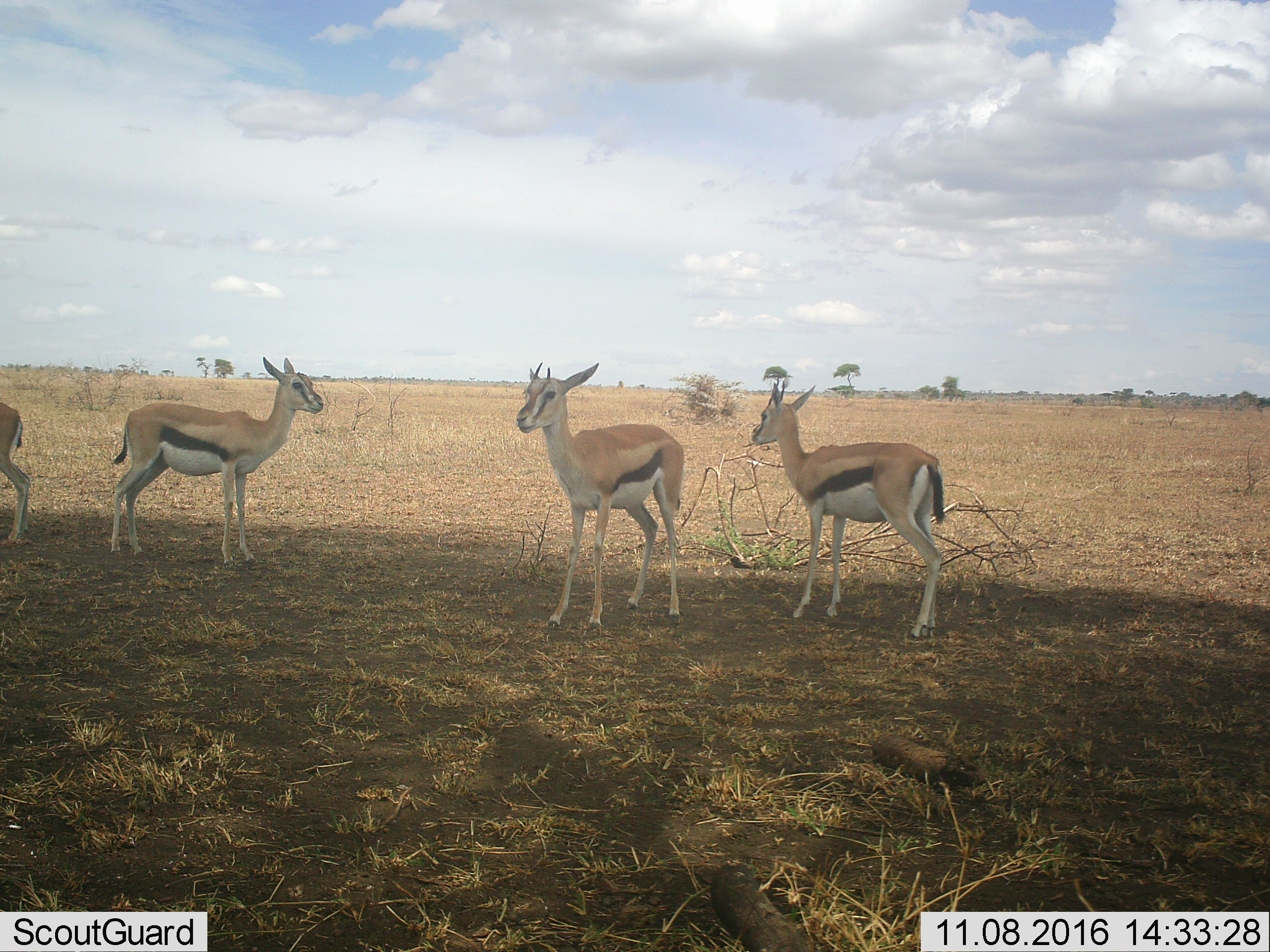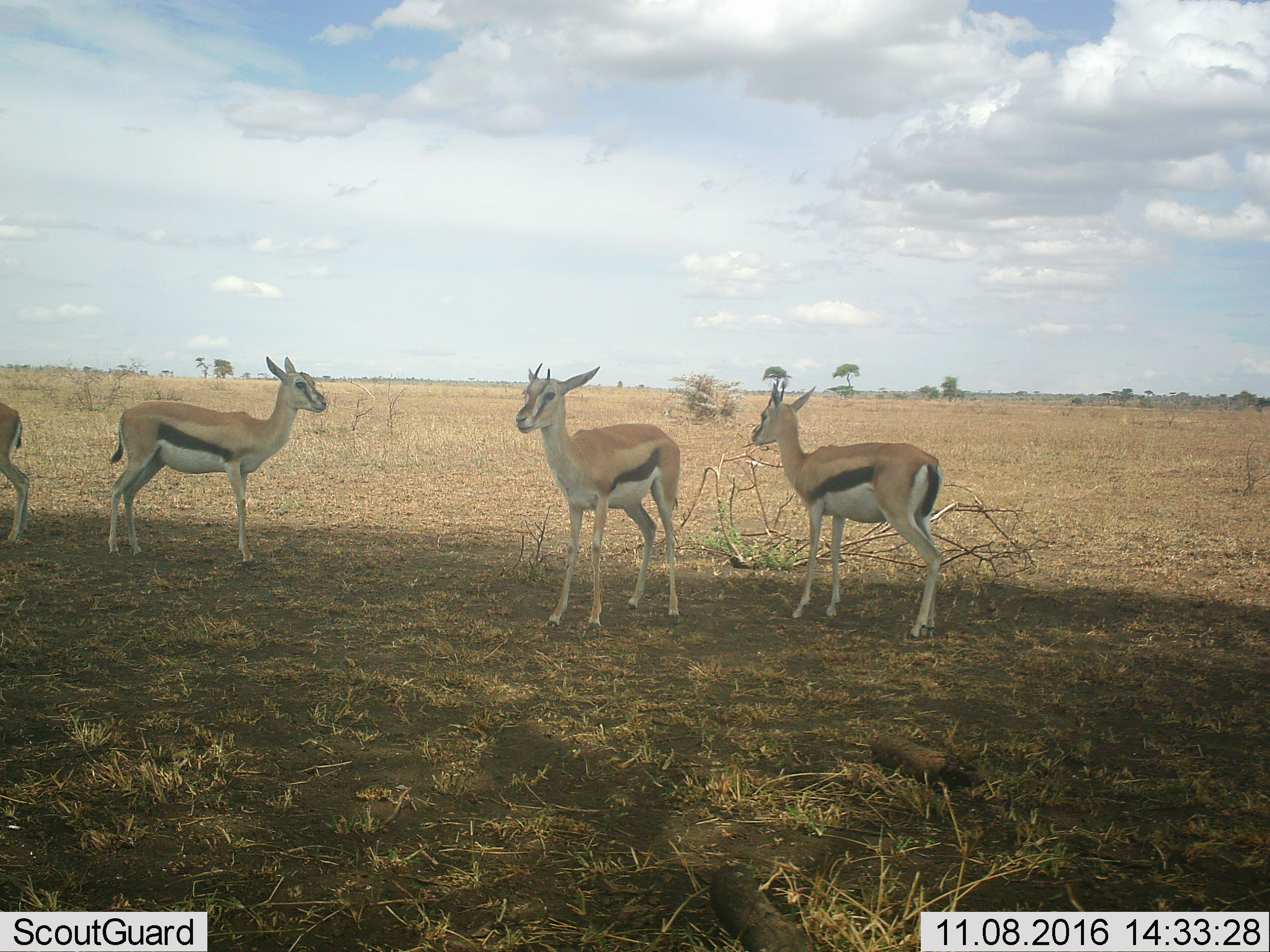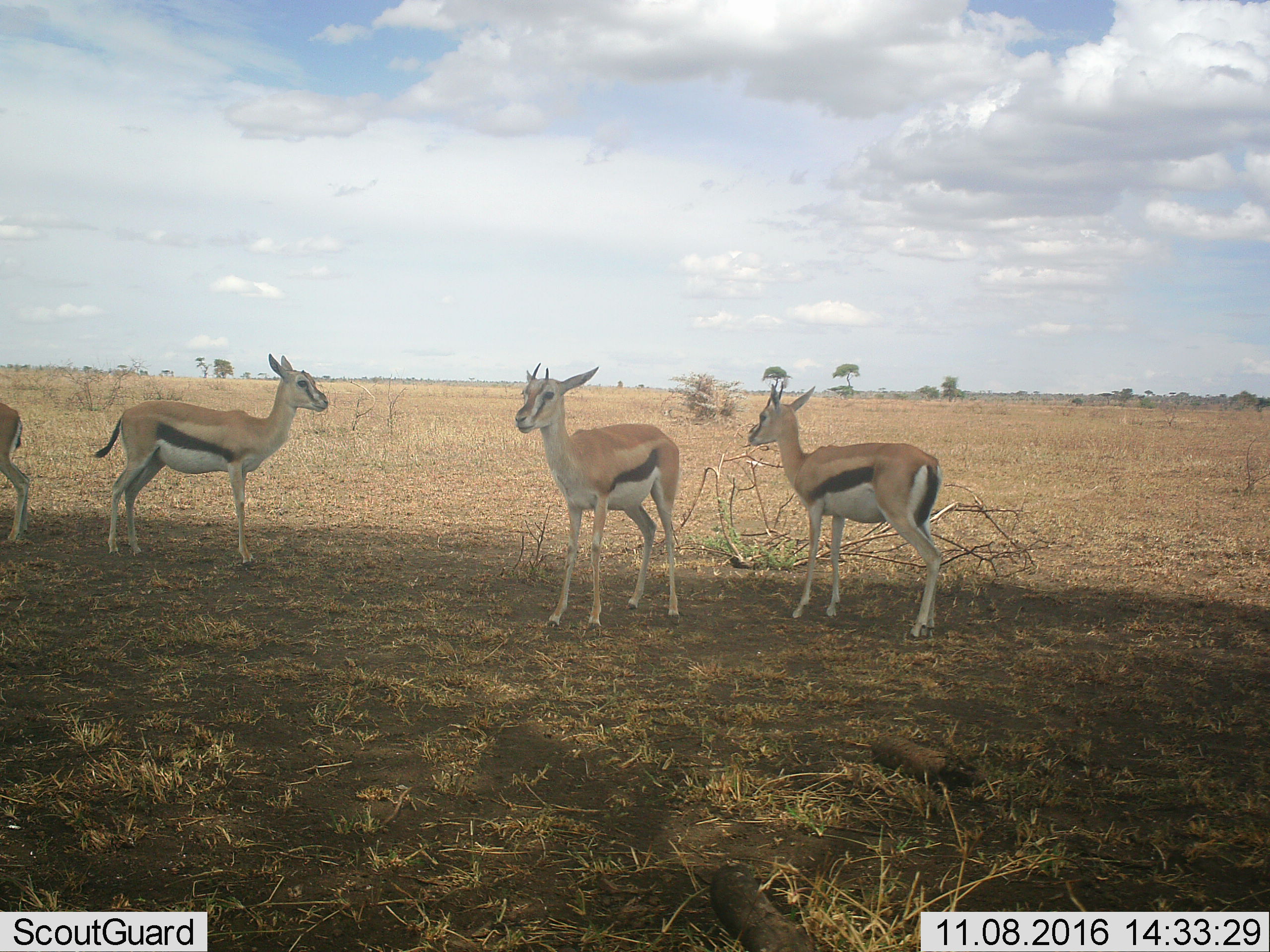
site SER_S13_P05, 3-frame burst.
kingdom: Animalia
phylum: Chordata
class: Mammalia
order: Artiodactyla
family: Bovidae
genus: Eudorcas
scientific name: Eudorcas thomsonii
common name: thomson's gazelle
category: gazellethomsons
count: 4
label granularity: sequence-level